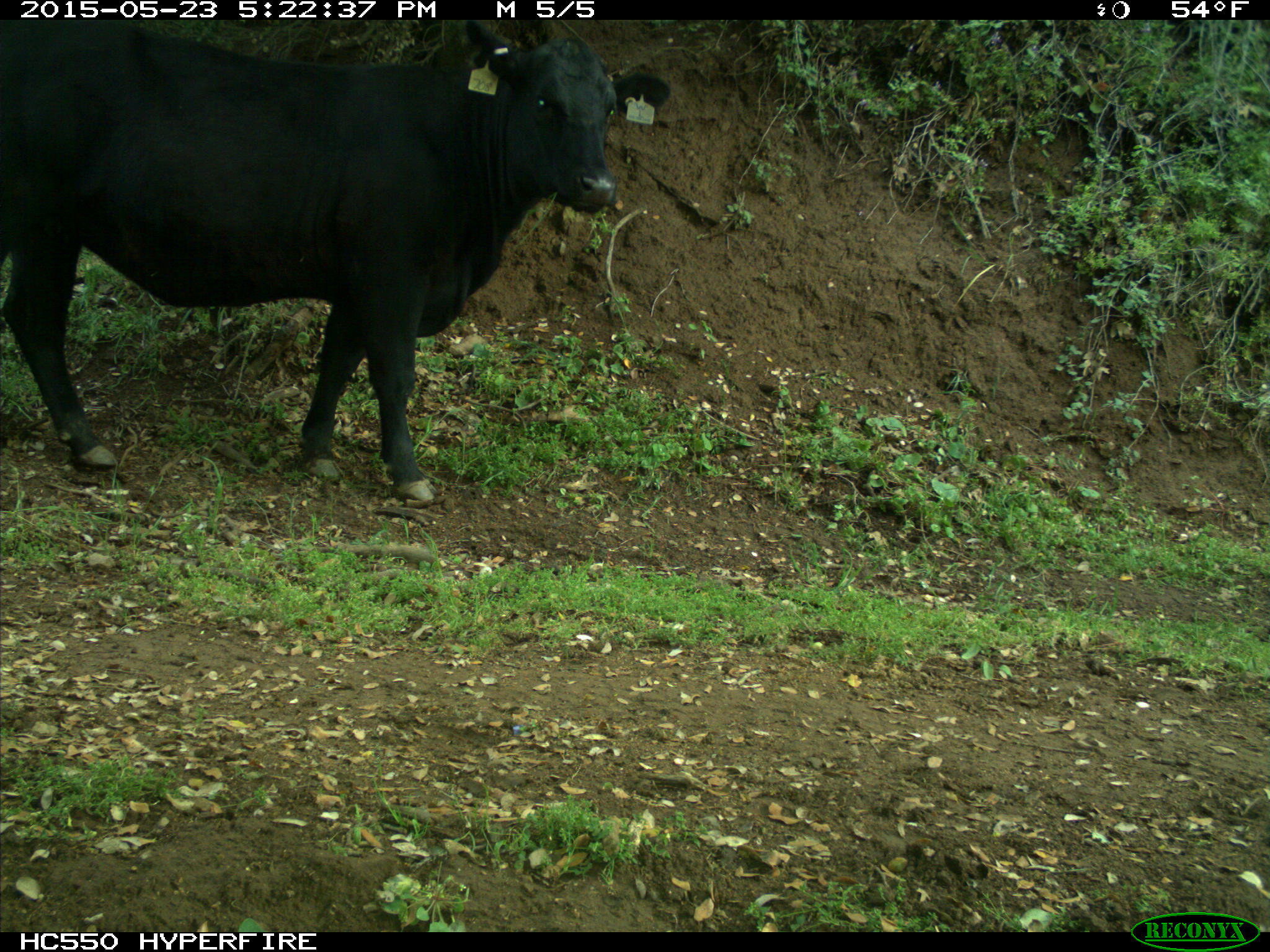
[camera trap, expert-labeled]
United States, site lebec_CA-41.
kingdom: Animalia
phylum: Chordata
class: Mammalia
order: Artiodactyla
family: Bovidae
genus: Bos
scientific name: Bos taurus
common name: domestic cow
Bos taurus (domestic cow).